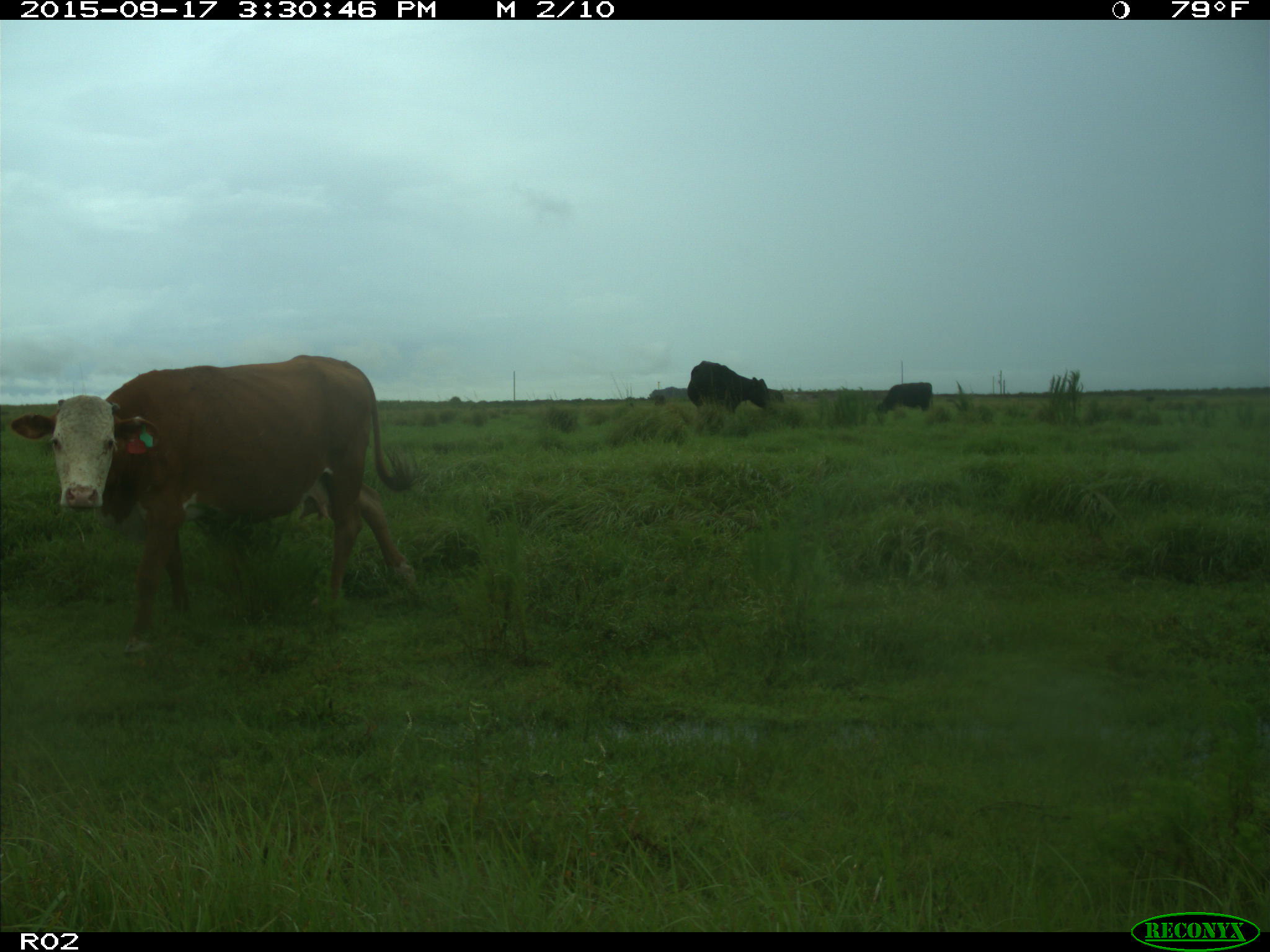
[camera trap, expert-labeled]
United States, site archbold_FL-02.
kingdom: Animalia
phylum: Chordata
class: Mammalia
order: Artiodactyla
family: Bovidae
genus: Bos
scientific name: Bos taurus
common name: domestic cow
Bos taurus (domestic cow).